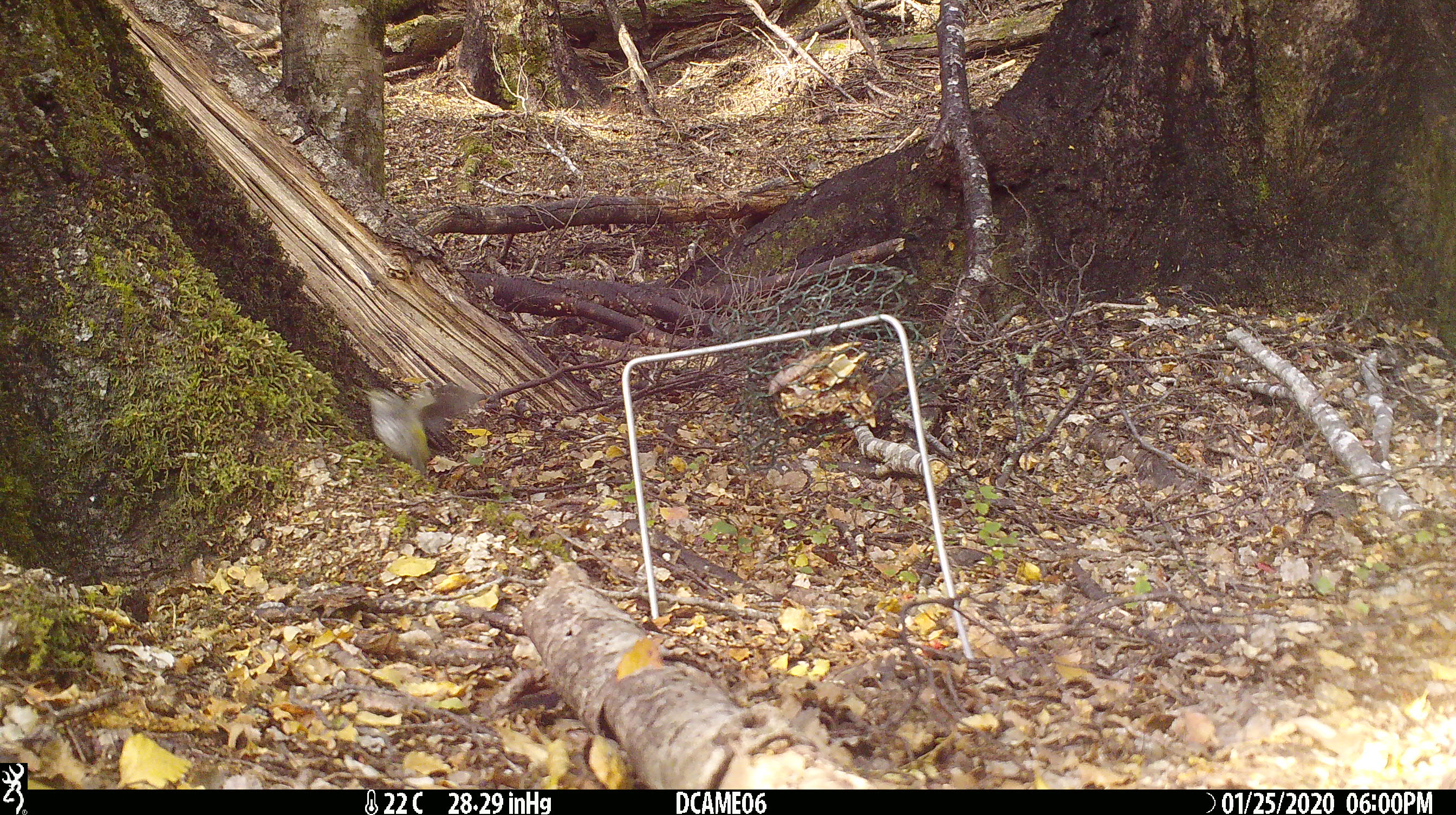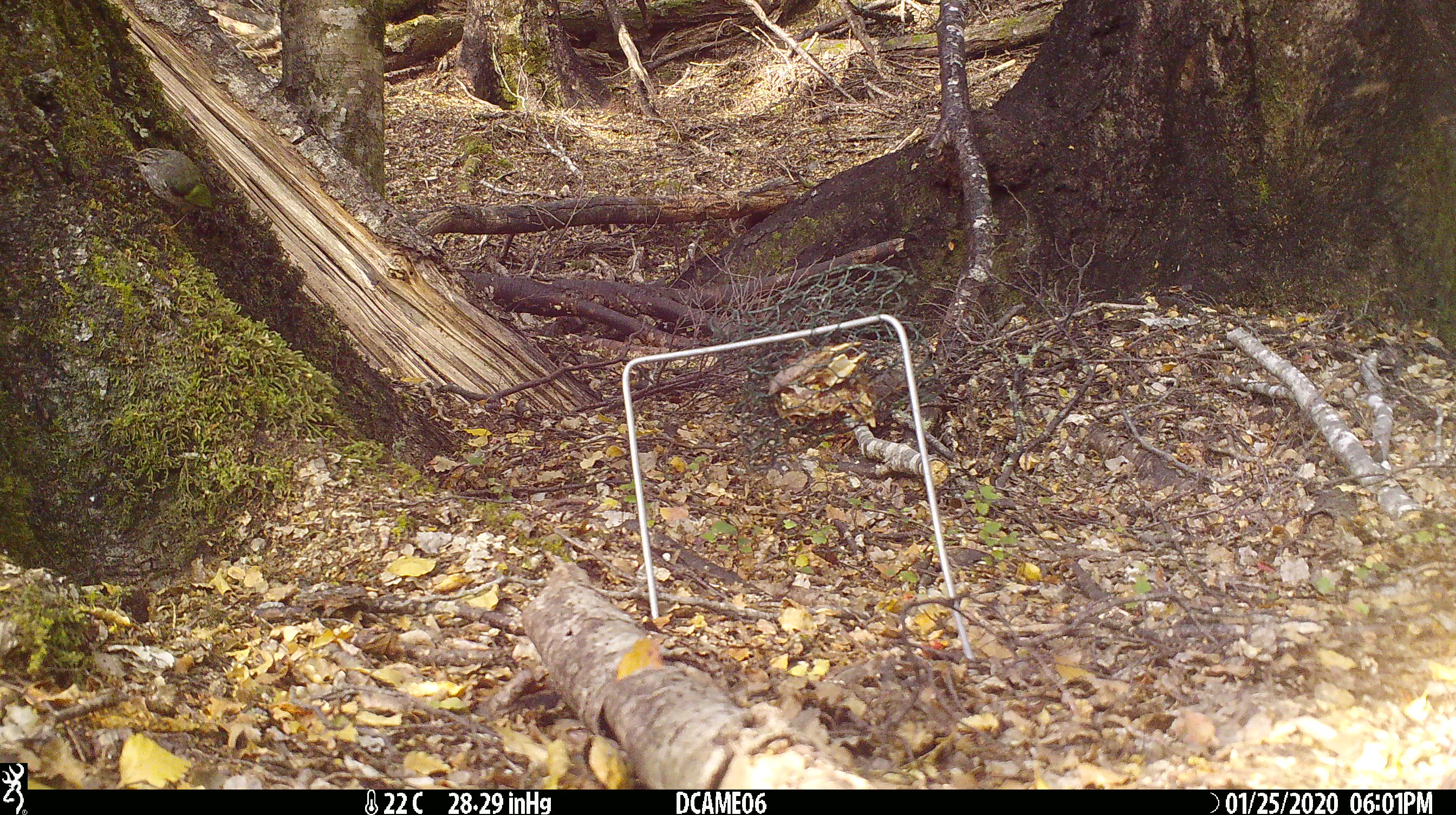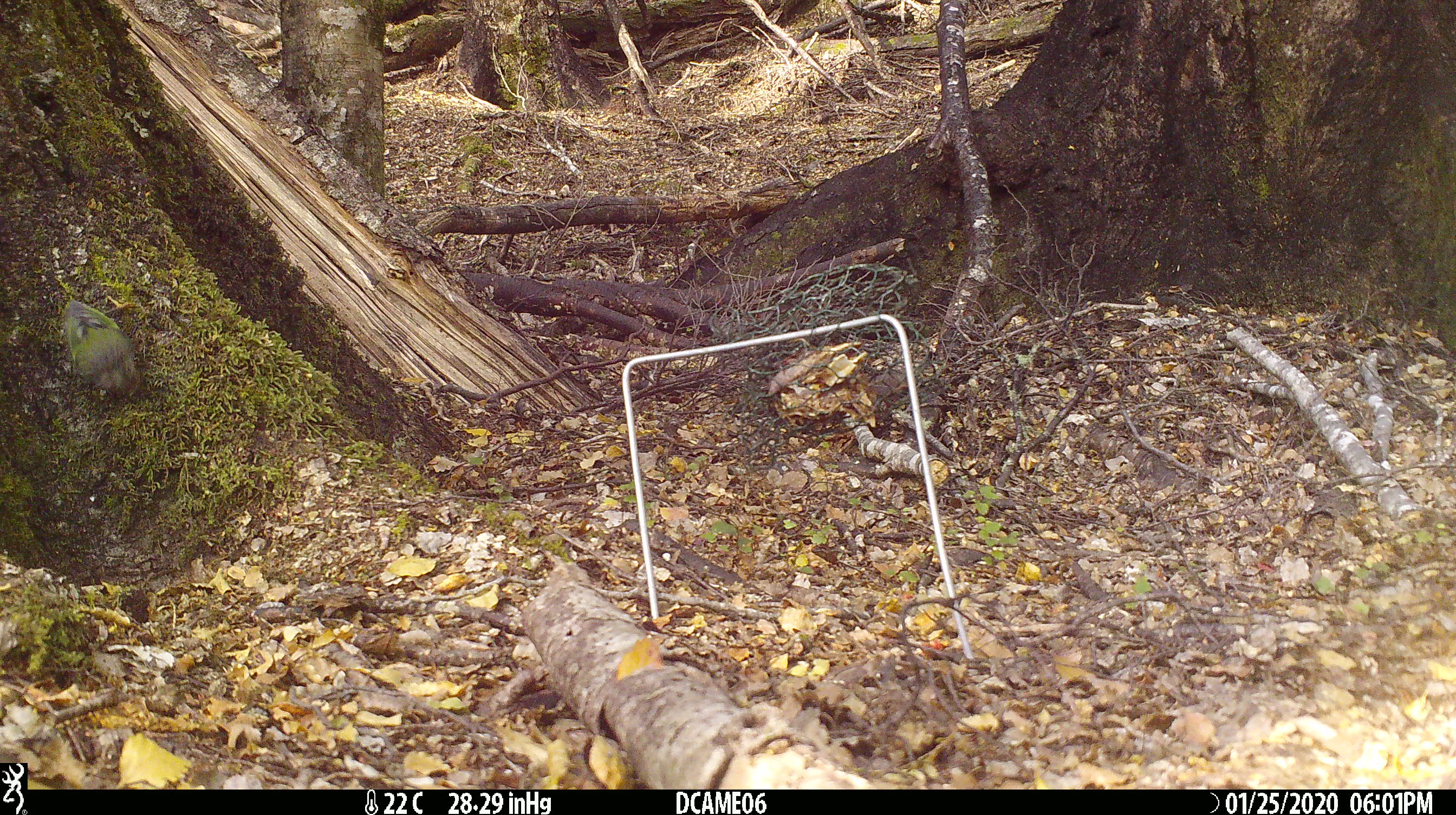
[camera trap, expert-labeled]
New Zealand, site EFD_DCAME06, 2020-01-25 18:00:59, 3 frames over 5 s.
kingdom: Animalia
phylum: Chordata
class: Aves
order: Passeriformes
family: Acanthisittidae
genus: Acanthisitta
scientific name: Acanthisitta chloris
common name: rifleman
Rifleman (Acanthisitta chloris).